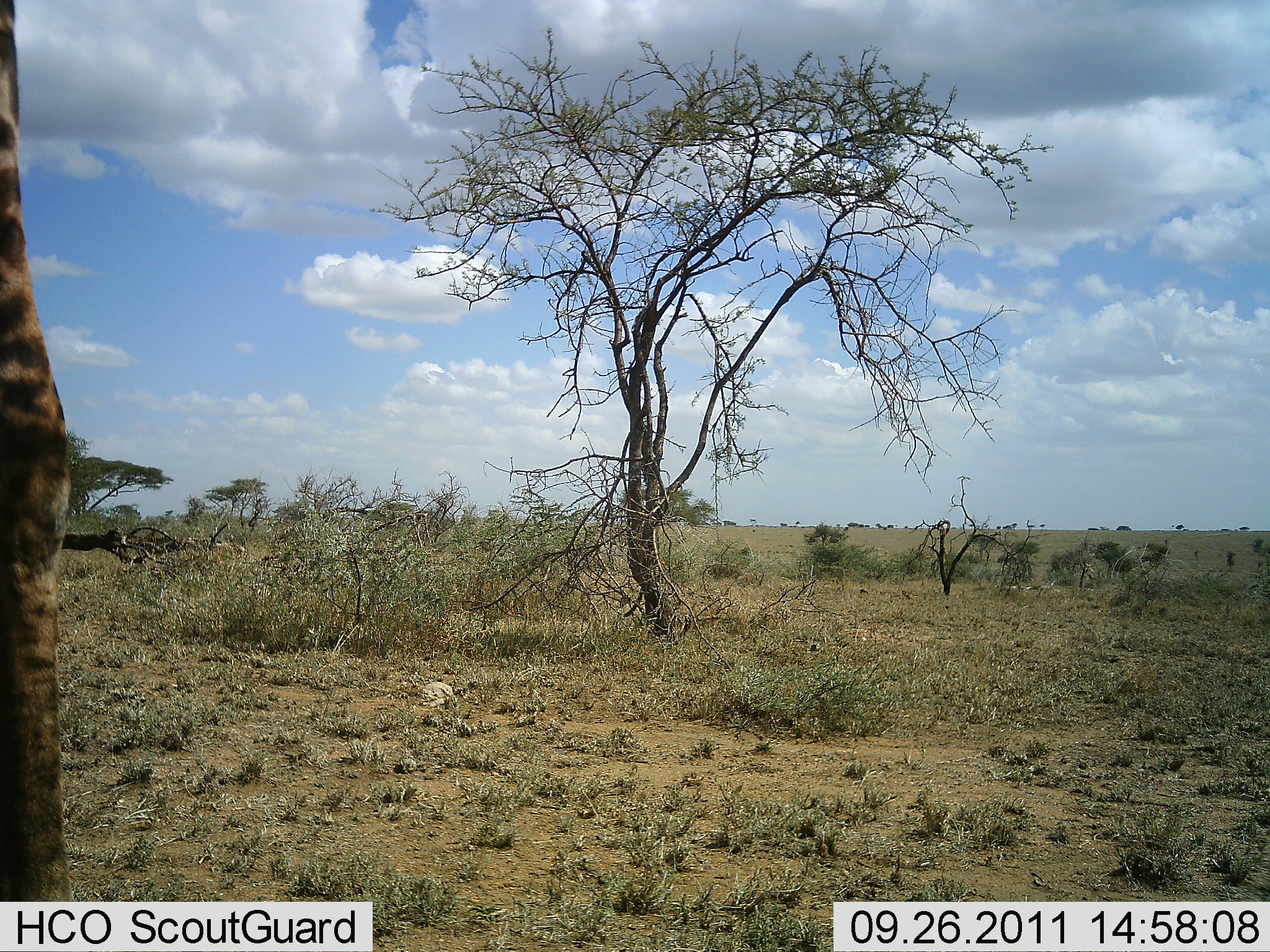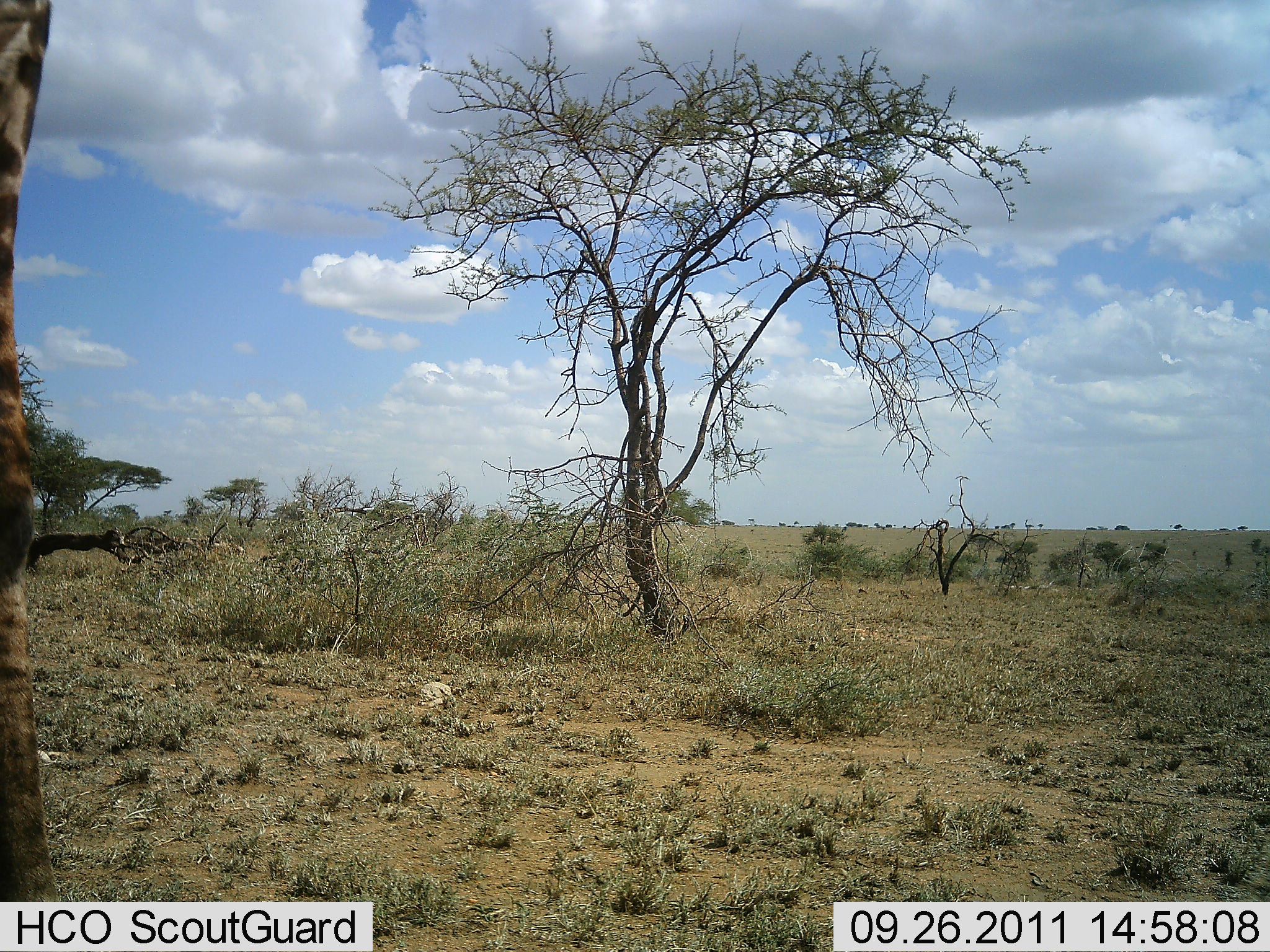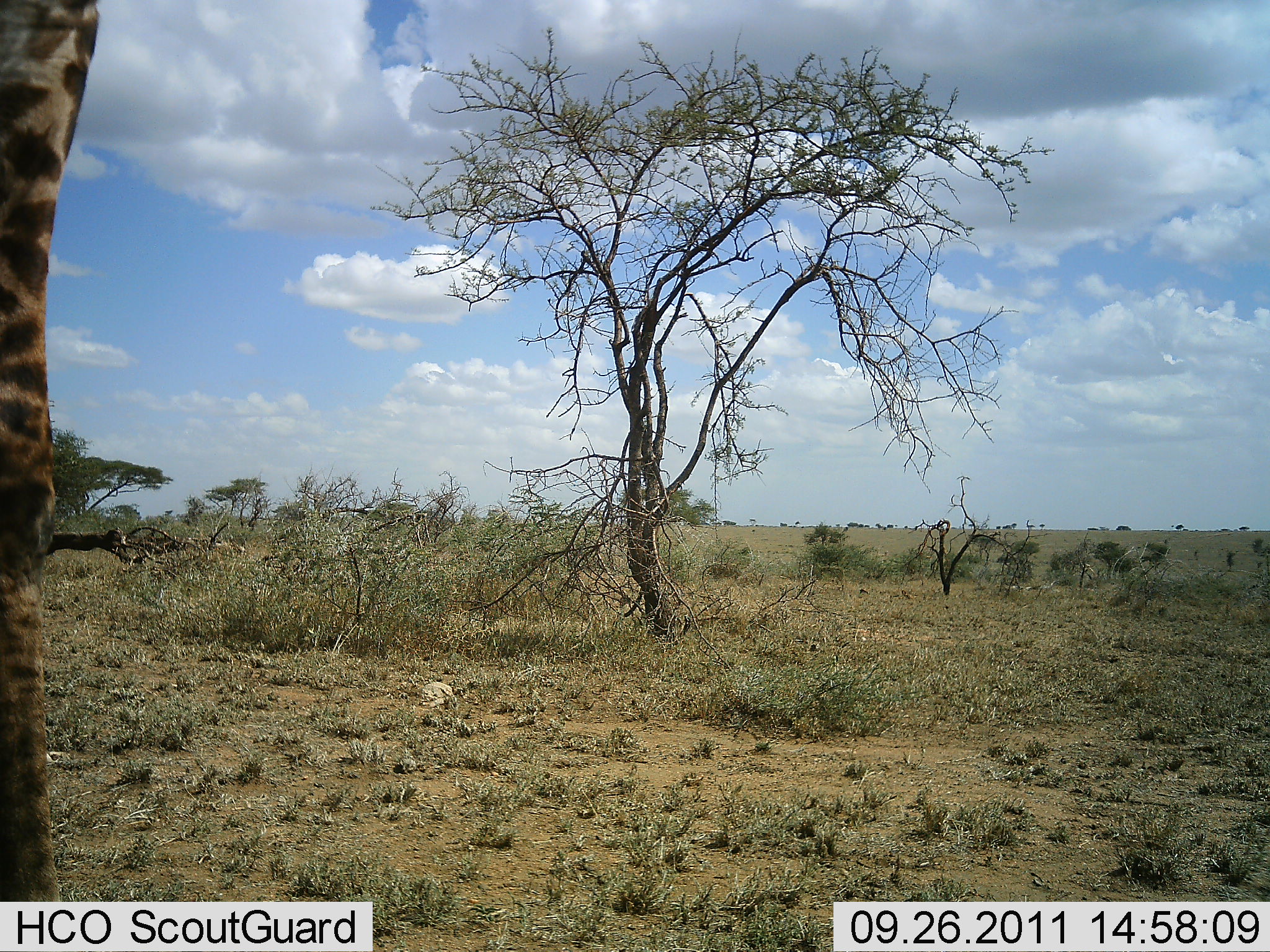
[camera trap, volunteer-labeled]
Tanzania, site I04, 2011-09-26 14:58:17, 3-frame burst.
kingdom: Animalia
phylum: Chordata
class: Mammalia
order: Artiodactyla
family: Giraffidae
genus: Giraffa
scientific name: Giraffa camelopardalis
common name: giraffe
Giraffe (Giraffa camelopardalis), count 1. Behavior (volunteer vote fractions): standing 93%, resting 0%, moving 14%, interacting 0%. Young present (vote fraction): 0%. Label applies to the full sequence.